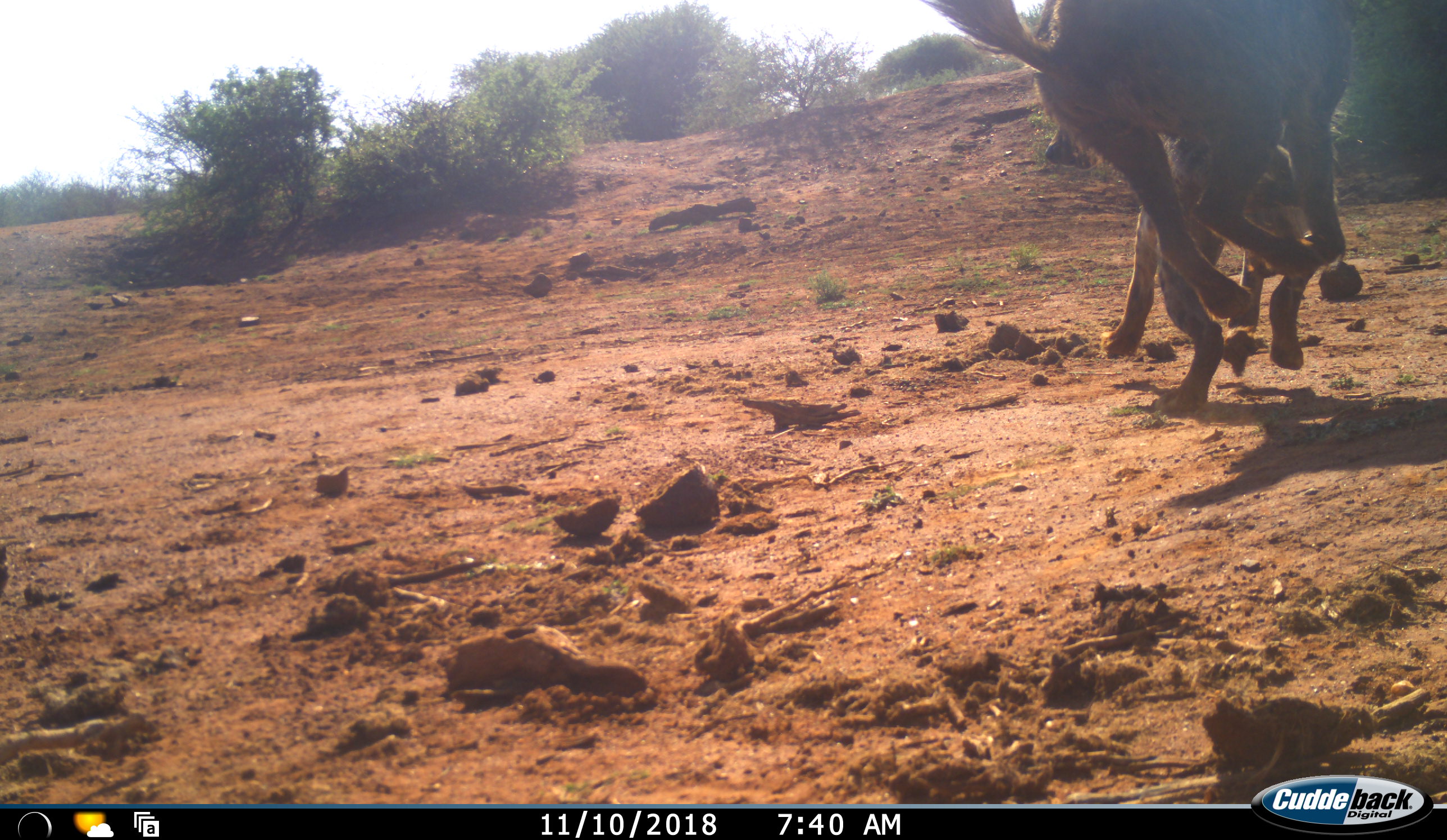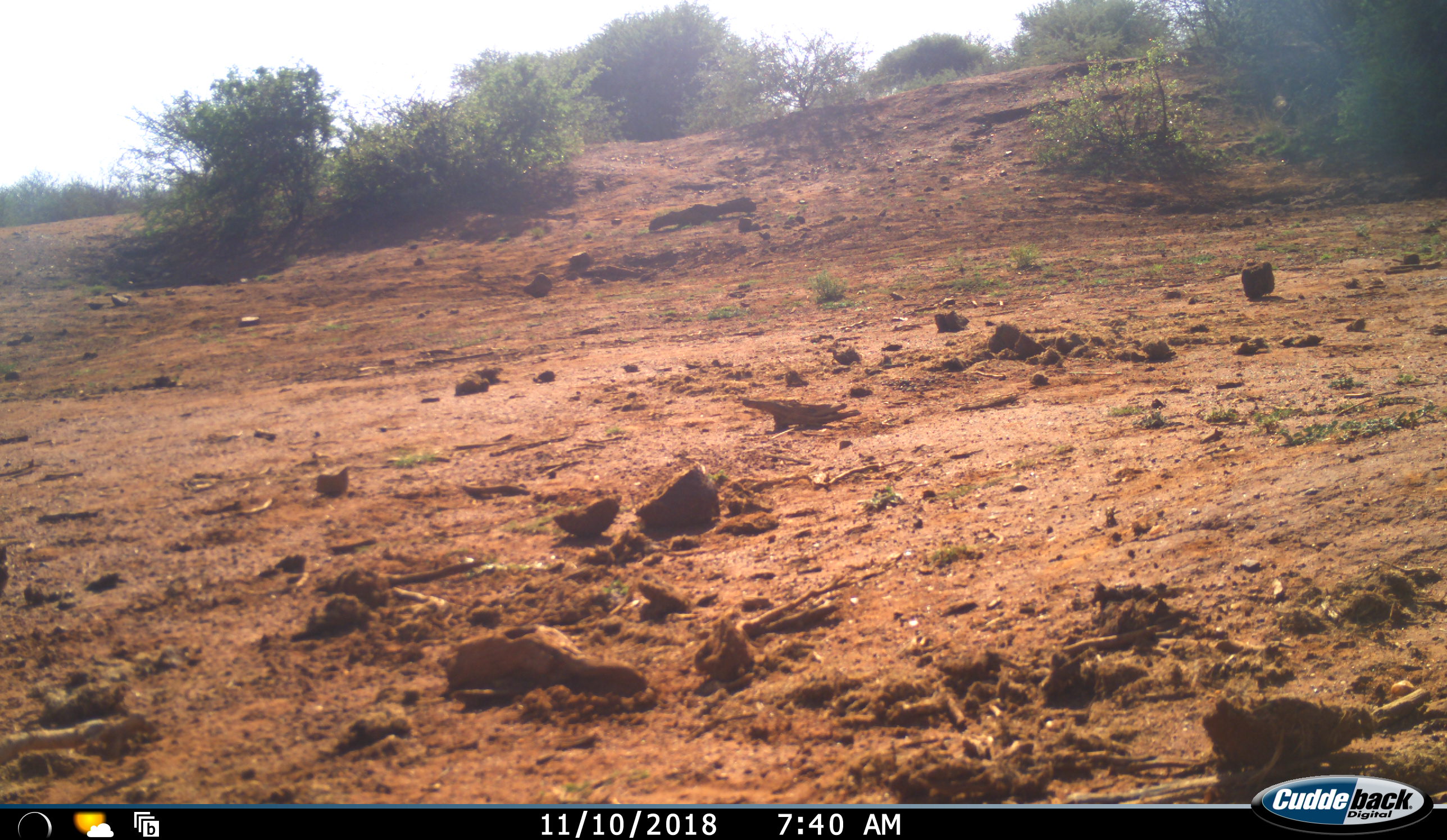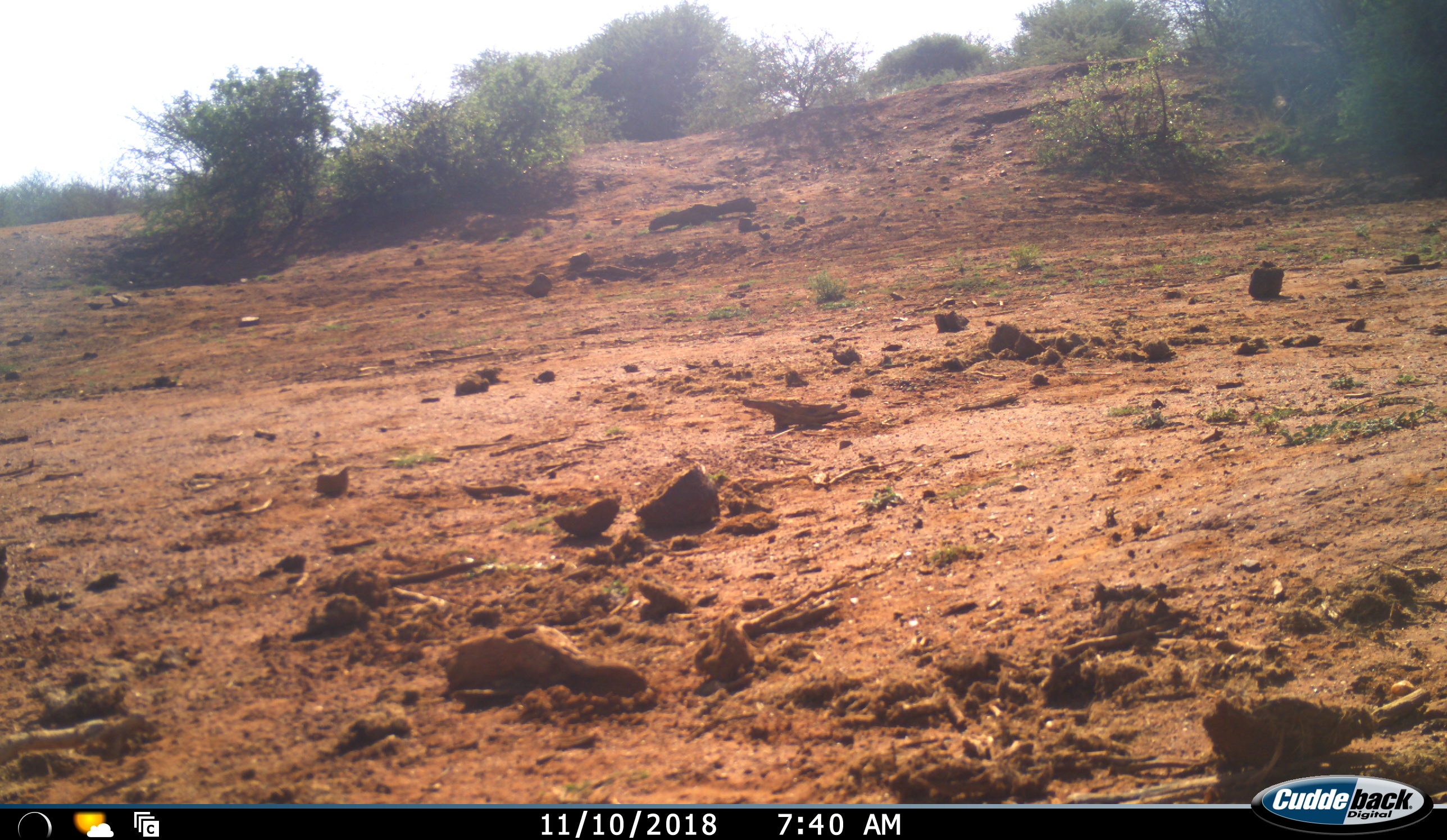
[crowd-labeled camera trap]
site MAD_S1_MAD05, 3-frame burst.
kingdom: Animalia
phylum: Chordata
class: Mammalia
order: Carnivora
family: Hyaenidae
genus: Crocuta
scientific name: Crocuta crocuta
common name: spotted hyena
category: hyenaspotted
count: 2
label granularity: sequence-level